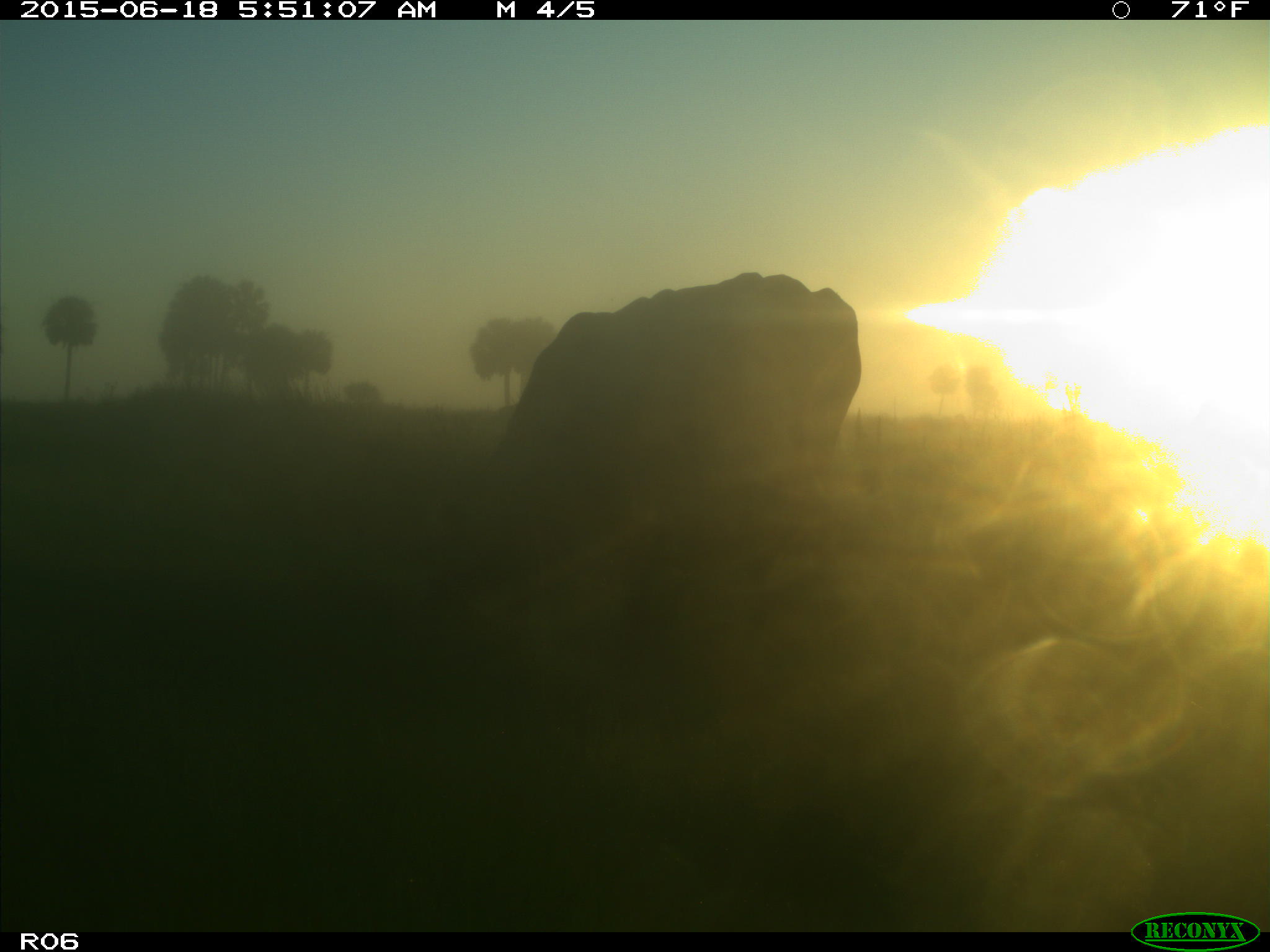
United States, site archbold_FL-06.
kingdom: Animalia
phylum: Chordata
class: Mammalia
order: Artiodactyla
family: Bovidae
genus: Bos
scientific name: Bos taurus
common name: domestic cow